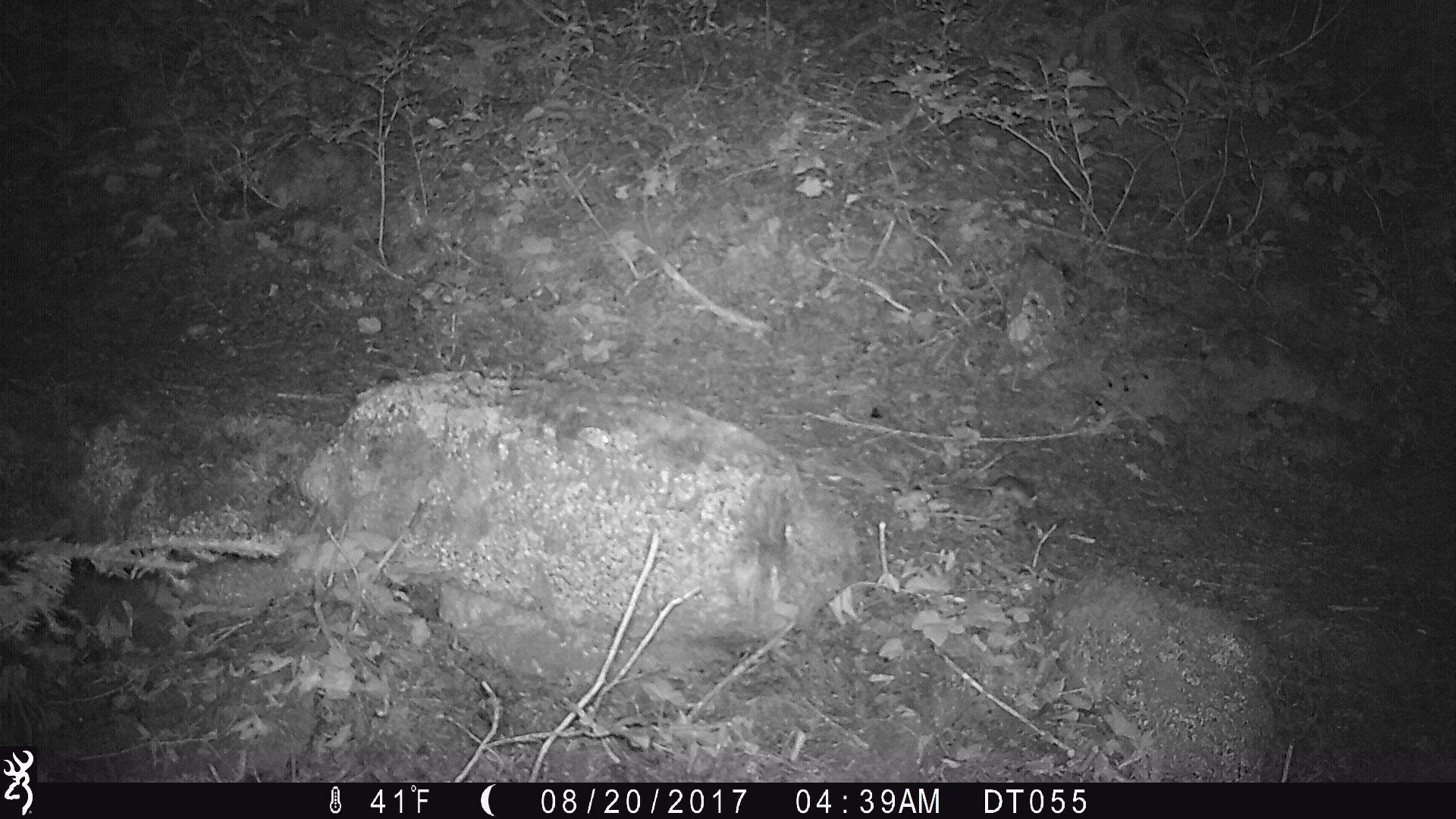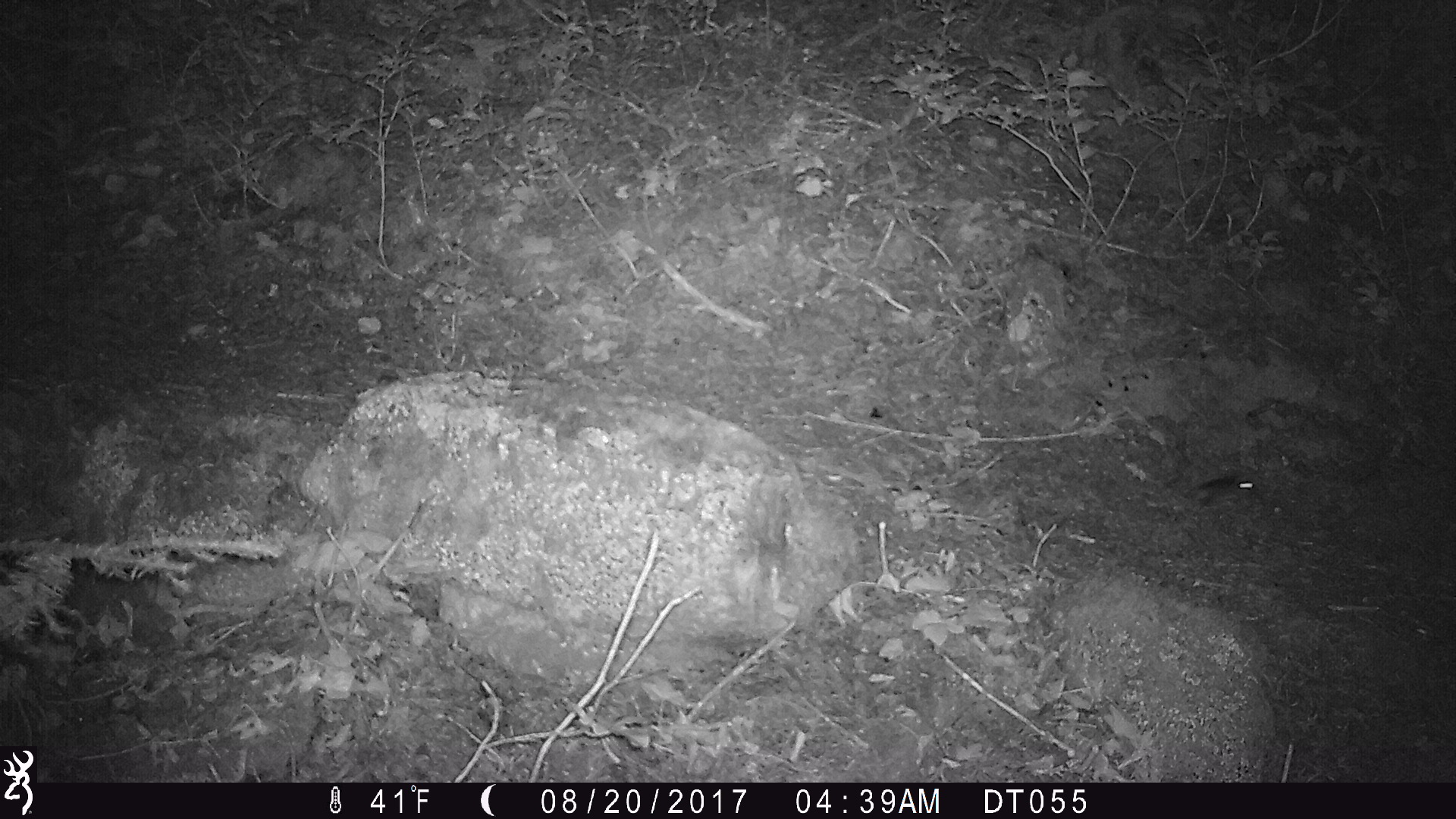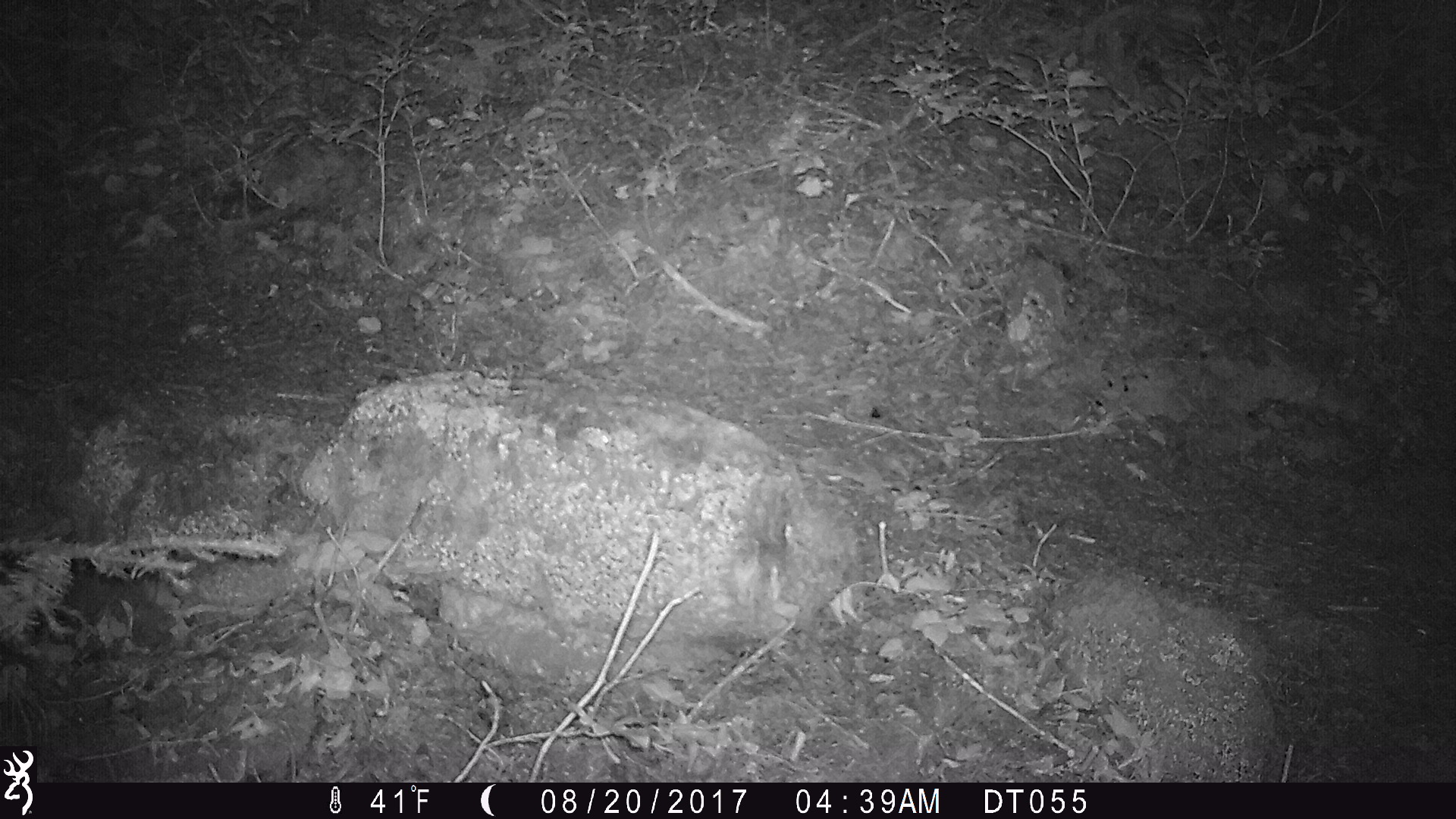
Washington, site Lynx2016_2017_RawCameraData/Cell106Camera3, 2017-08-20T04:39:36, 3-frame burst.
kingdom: Animalia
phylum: Chordata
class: Mammalia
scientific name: Mammalia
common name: small mammal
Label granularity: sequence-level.